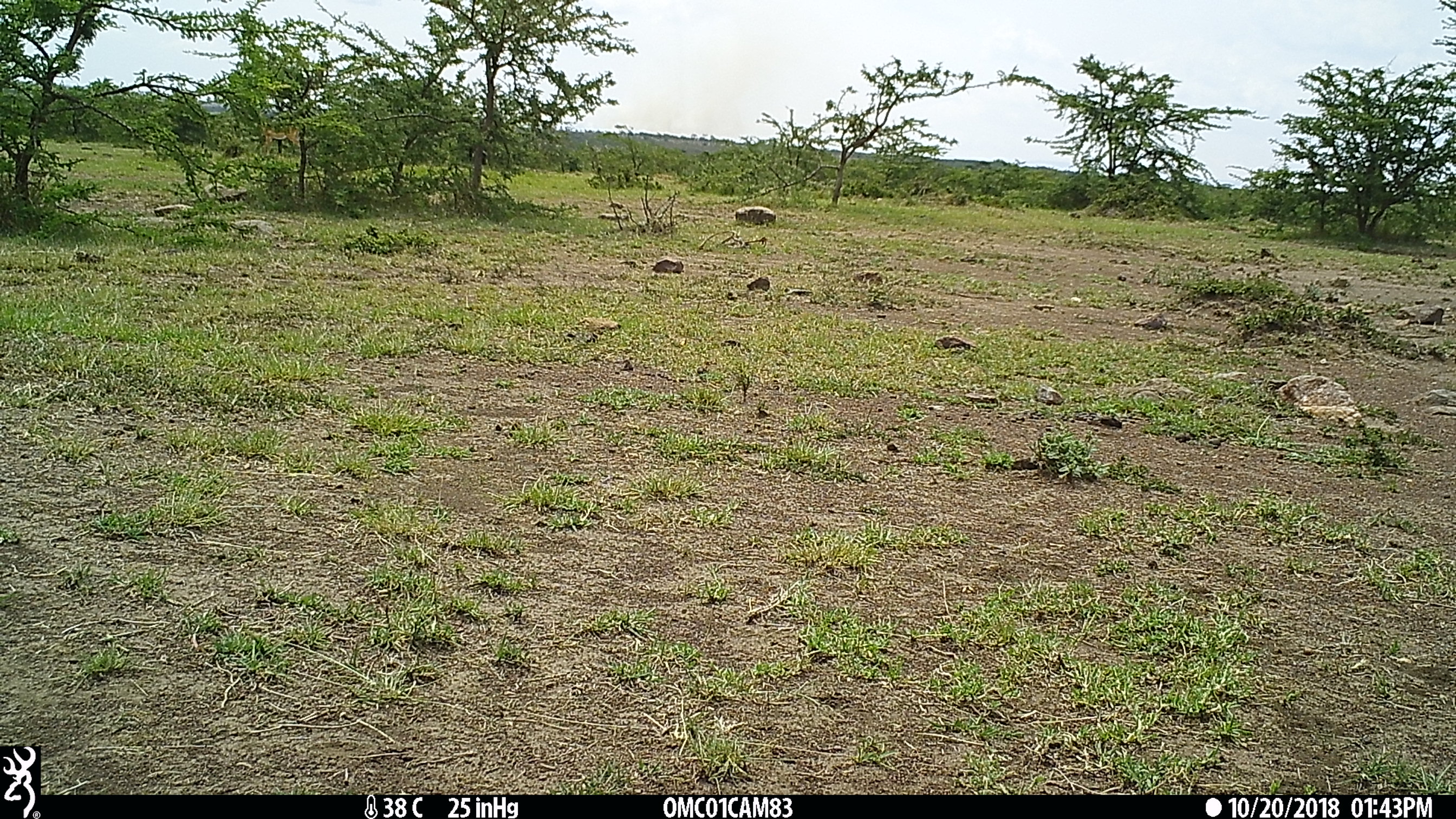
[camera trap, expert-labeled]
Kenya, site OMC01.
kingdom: Animalia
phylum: Chordata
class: Mammalia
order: Artiodactyla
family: Bovidae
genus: Aepyceros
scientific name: Aepyceros melampus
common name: impala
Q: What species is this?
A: Impala (Aepyceros melampus).